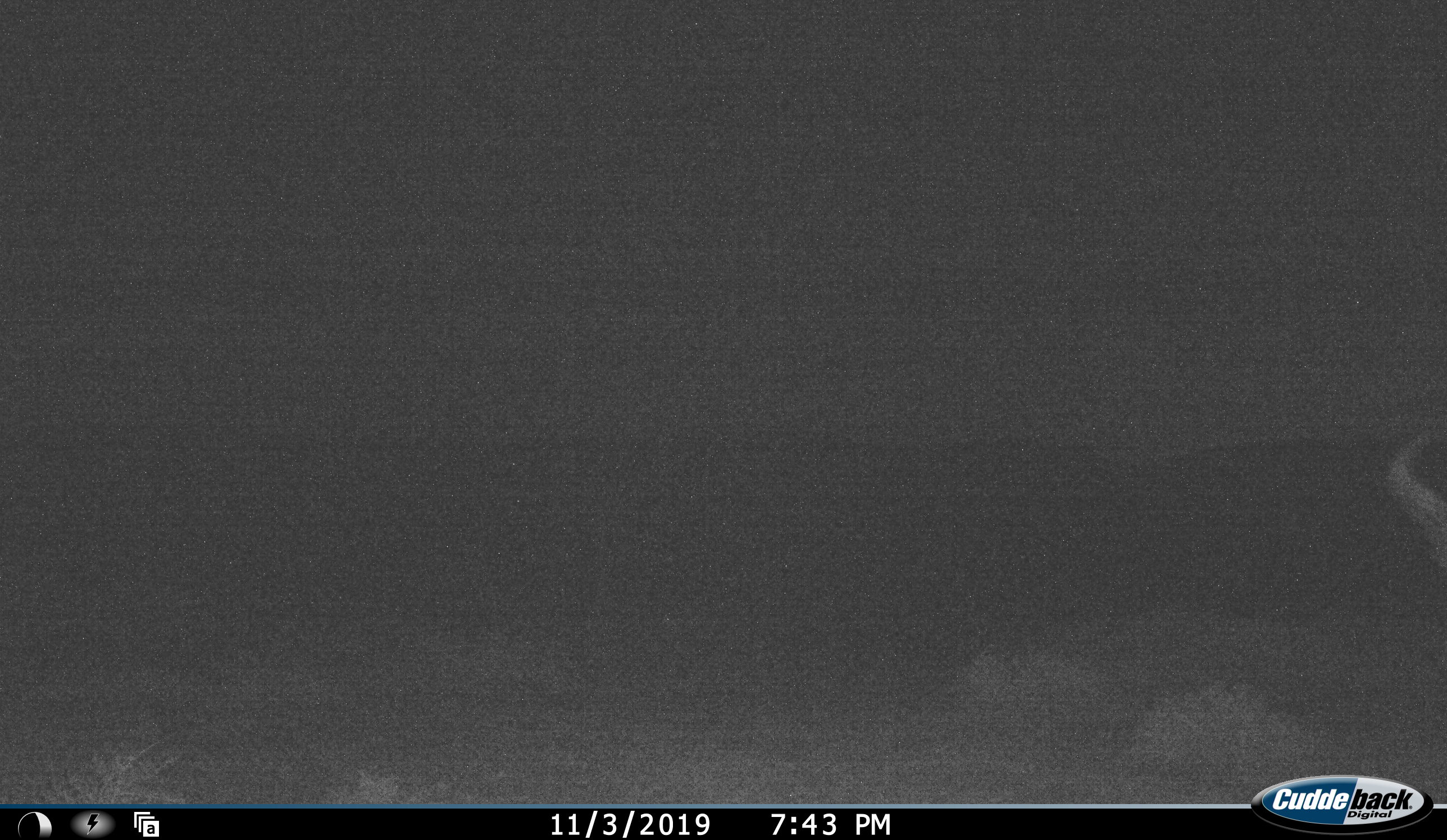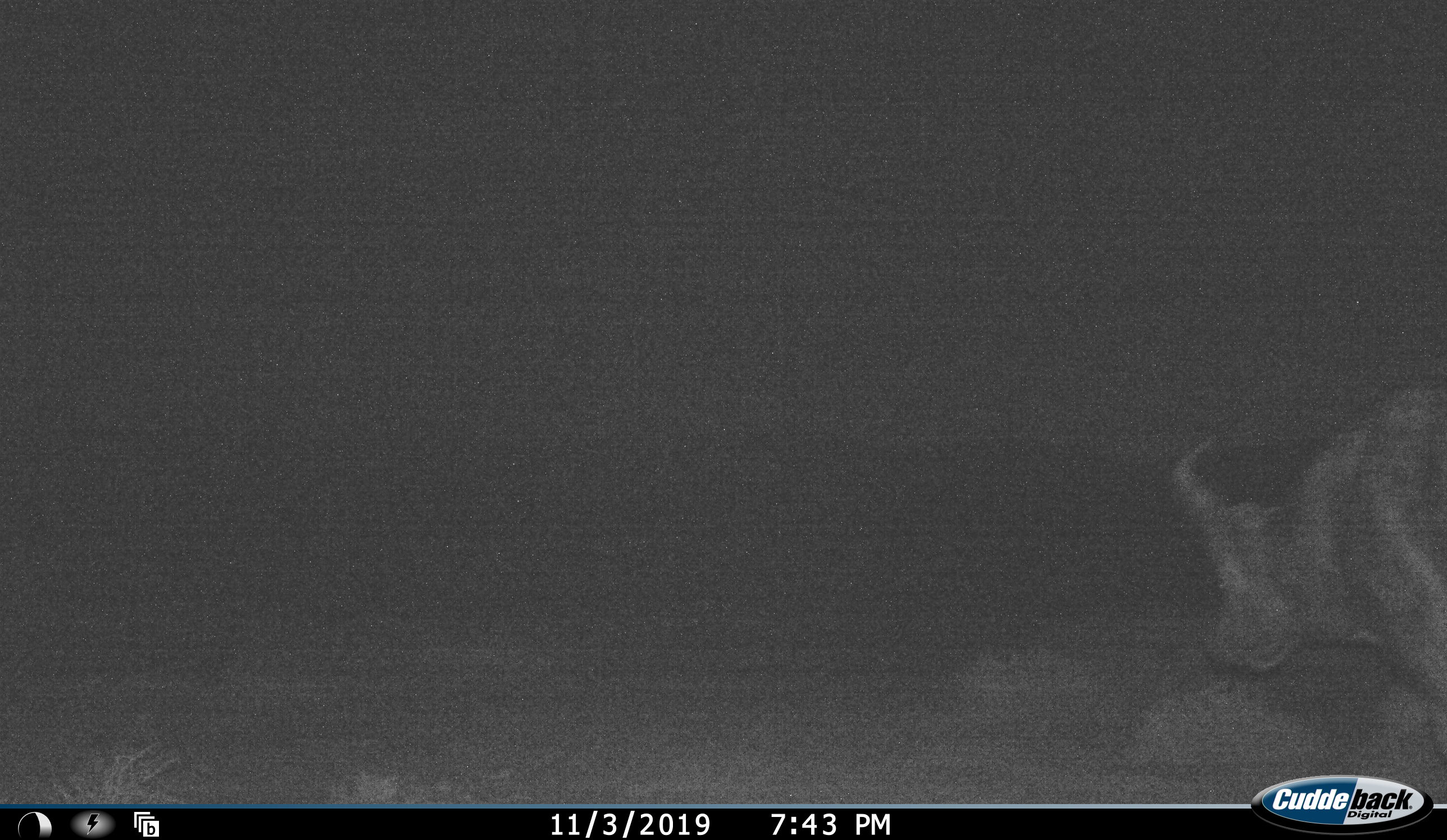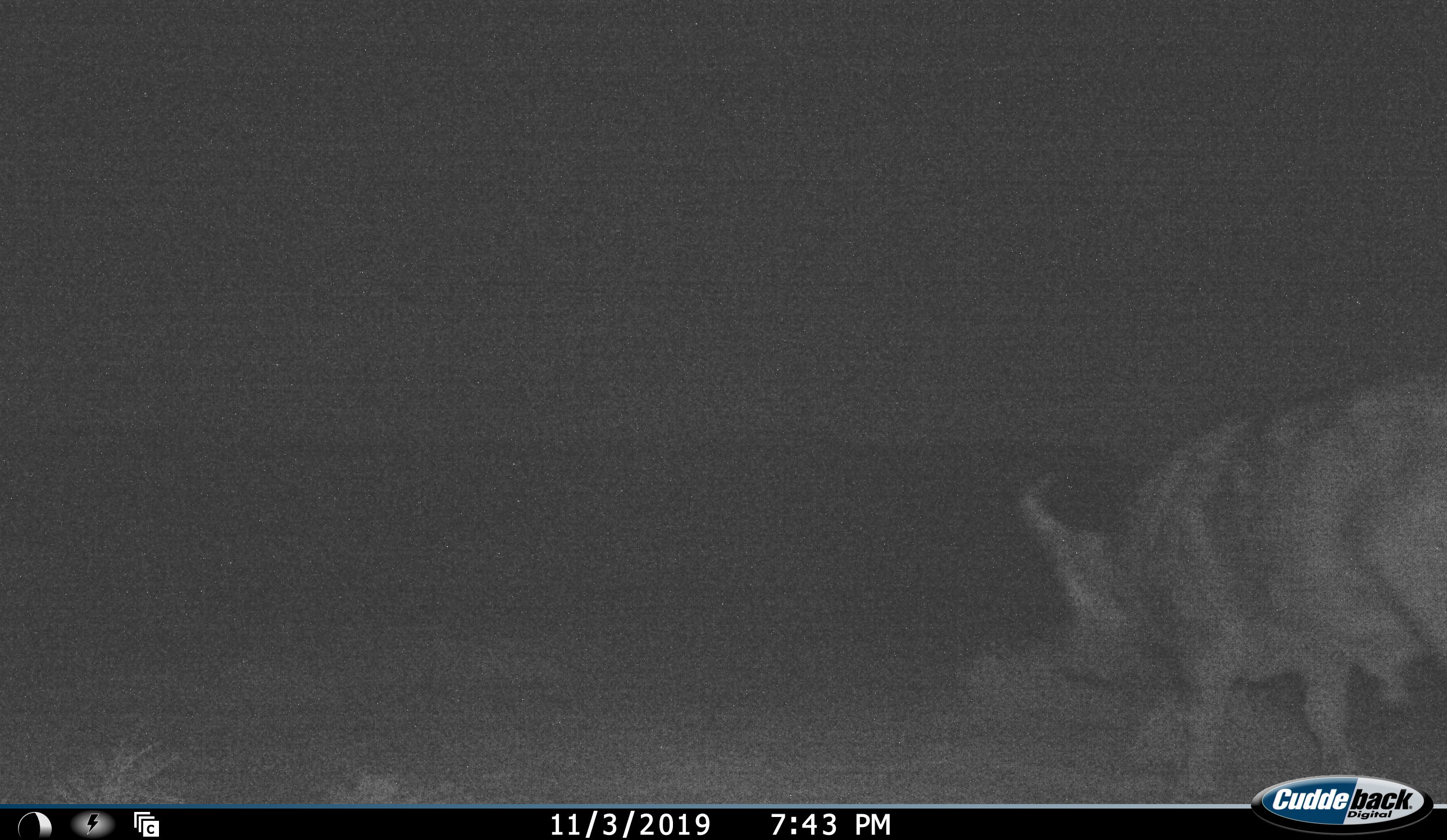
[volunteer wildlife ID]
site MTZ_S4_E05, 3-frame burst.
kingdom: Animalia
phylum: Chordata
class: Mammalia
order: Artiodactyla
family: Bovidae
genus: Syncerus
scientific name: Syncerus caffer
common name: african buffalo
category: buffalo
Buffalo (african buffalo) (Syncerus caffer), count 1. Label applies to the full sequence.